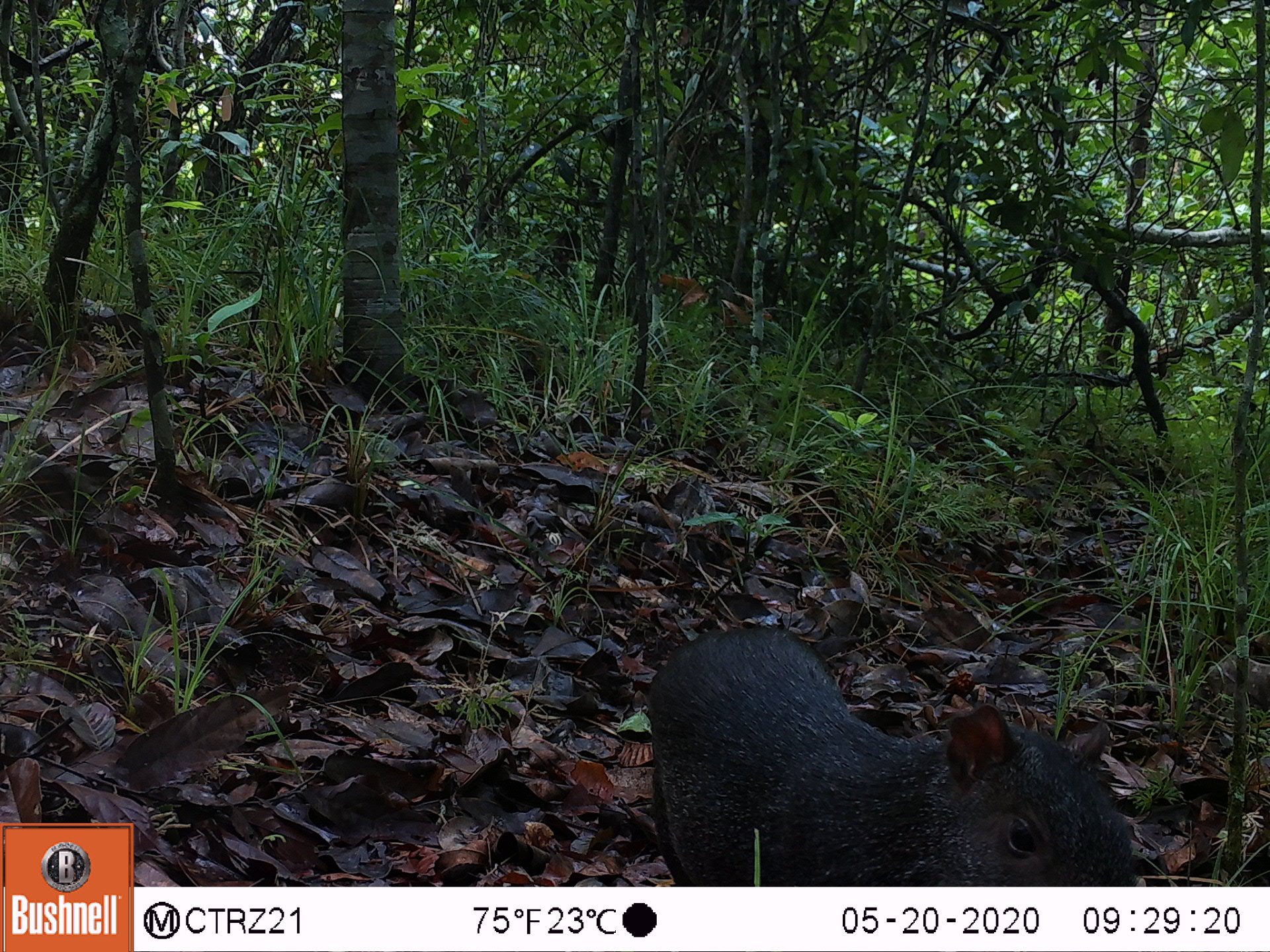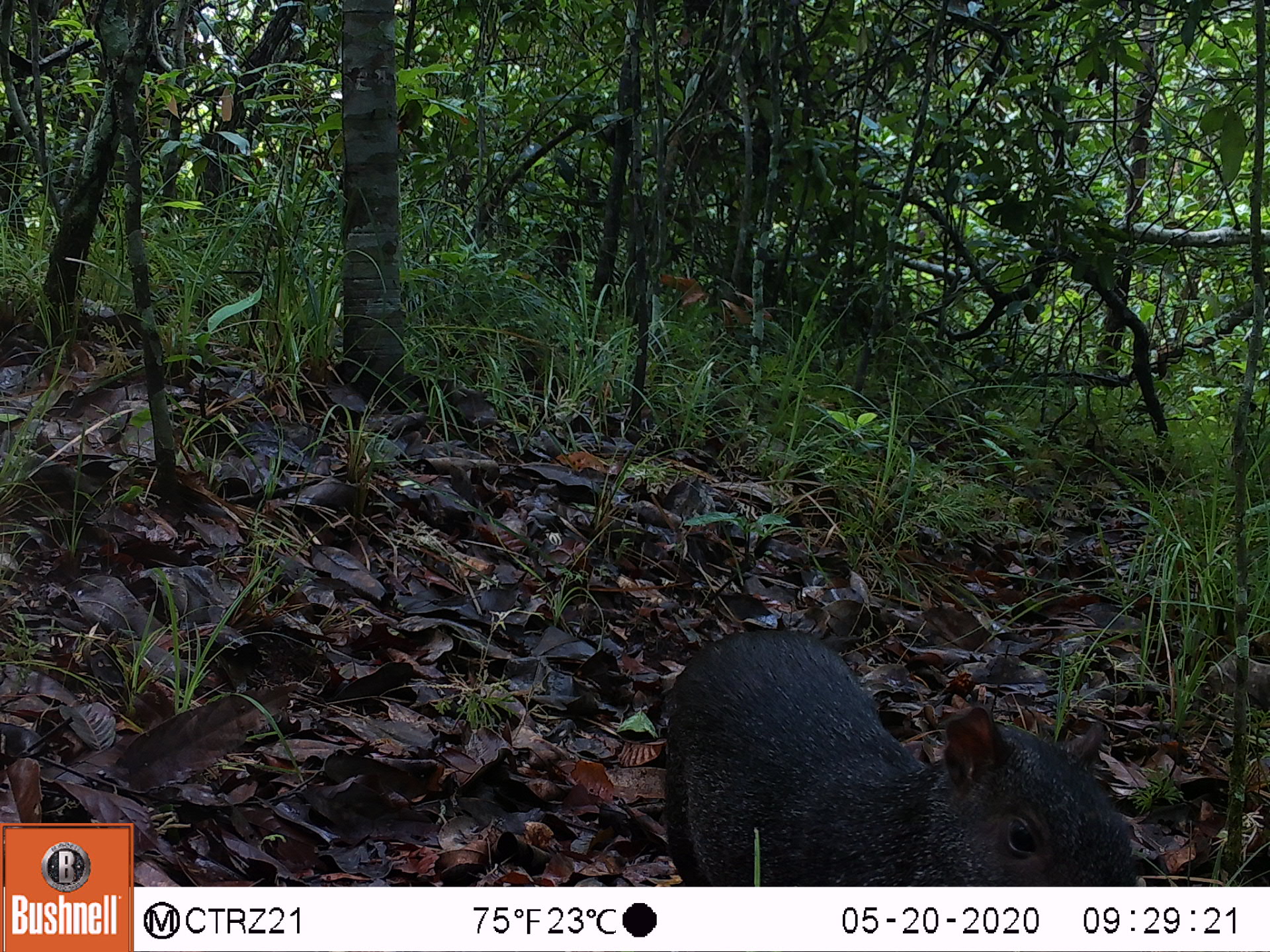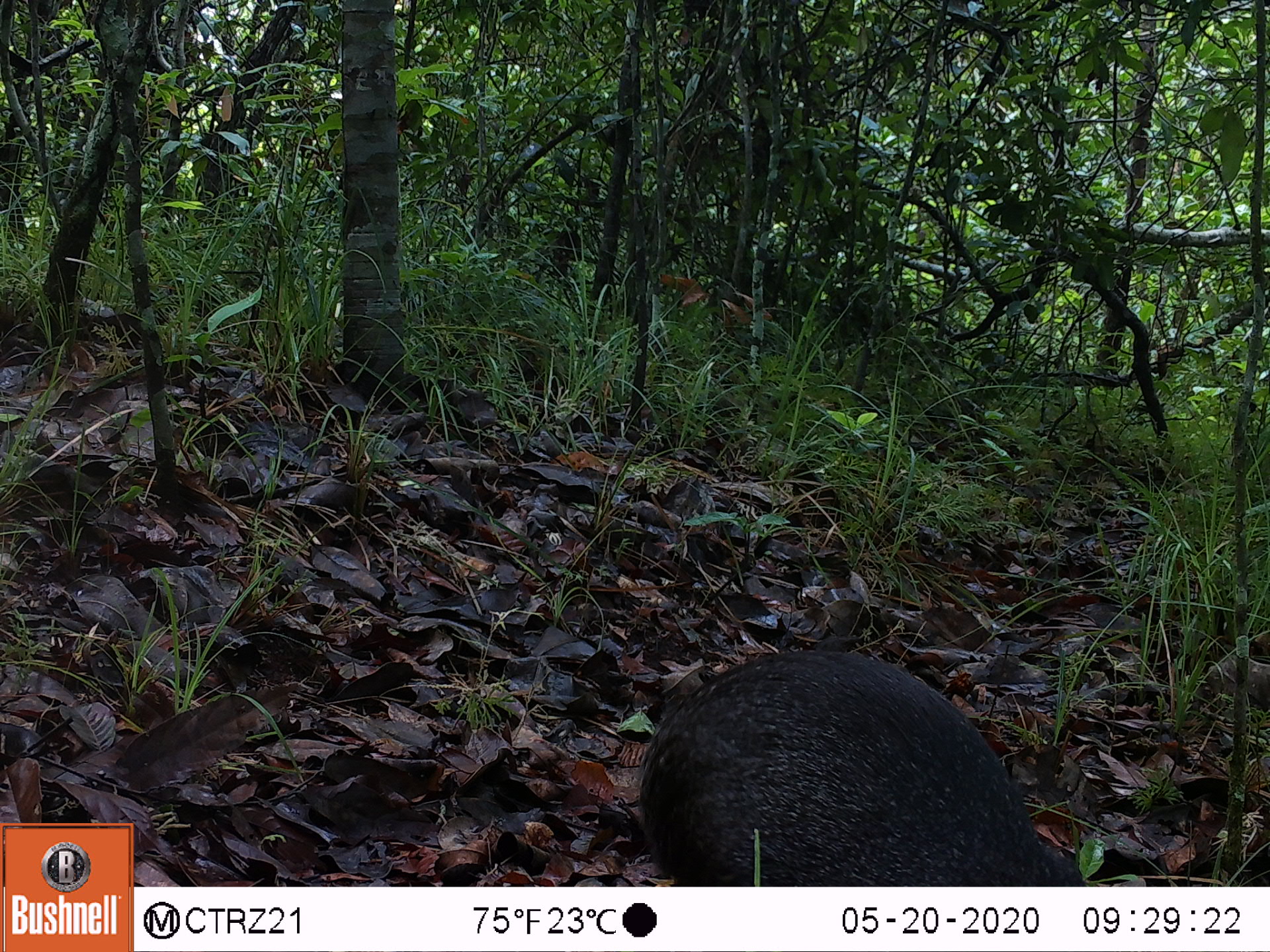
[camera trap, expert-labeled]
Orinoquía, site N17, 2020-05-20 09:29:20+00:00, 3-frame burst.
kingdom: Animalia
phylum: Chordata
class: Mammalia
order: Rodentia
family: Dasyproctidae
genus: Dasyprocta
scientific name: Dasyprocta fuliginosa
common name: black agouti